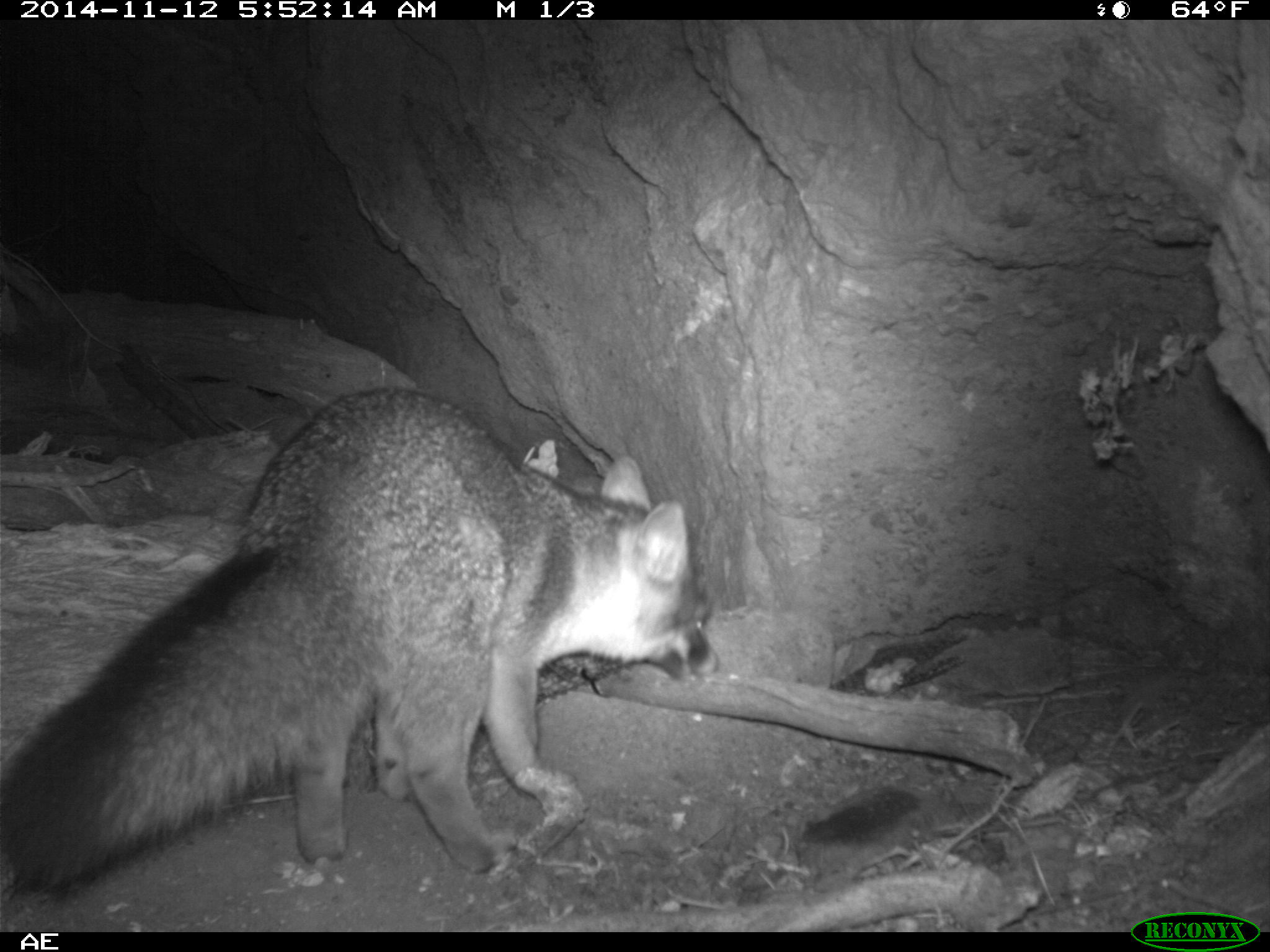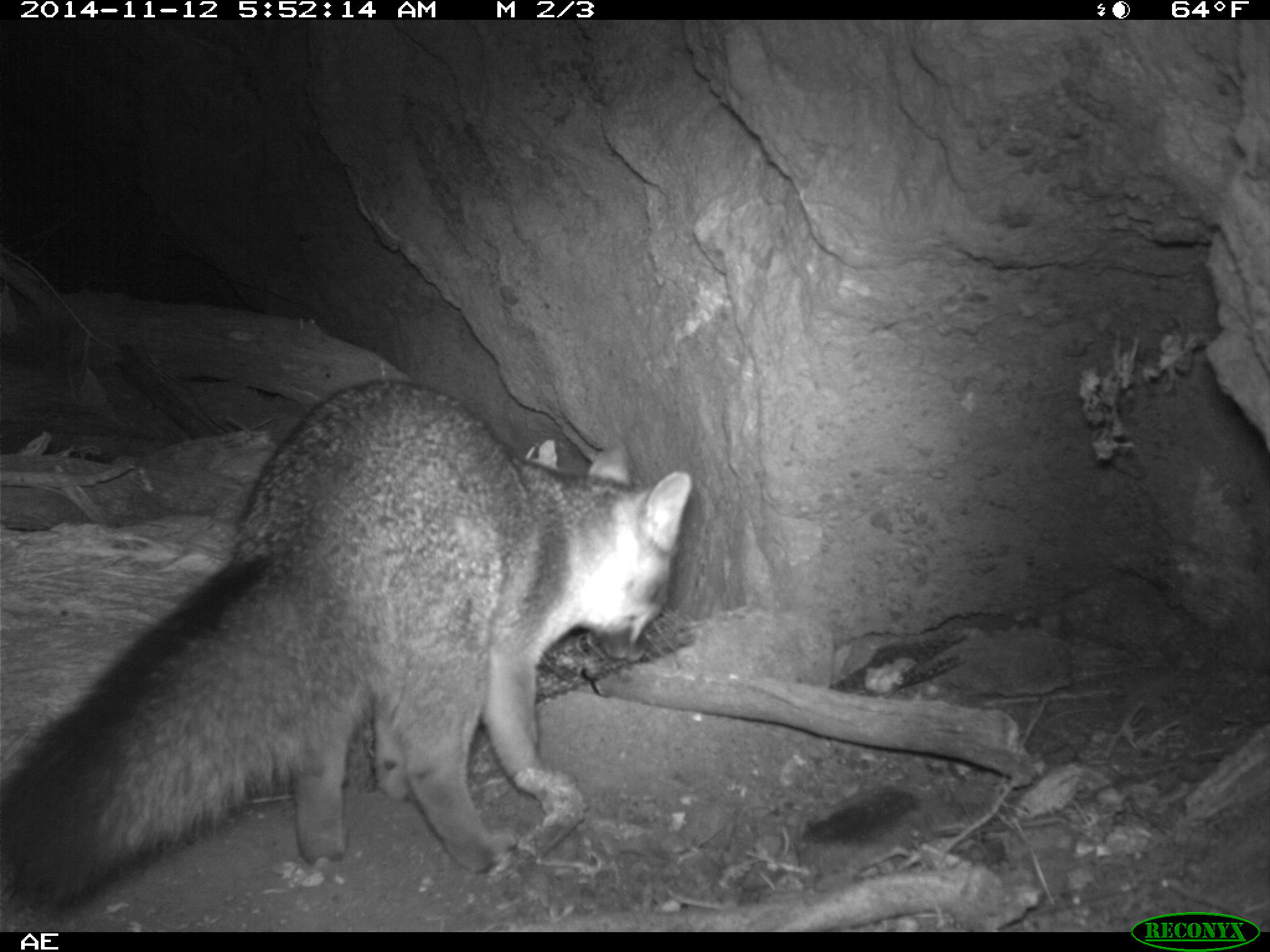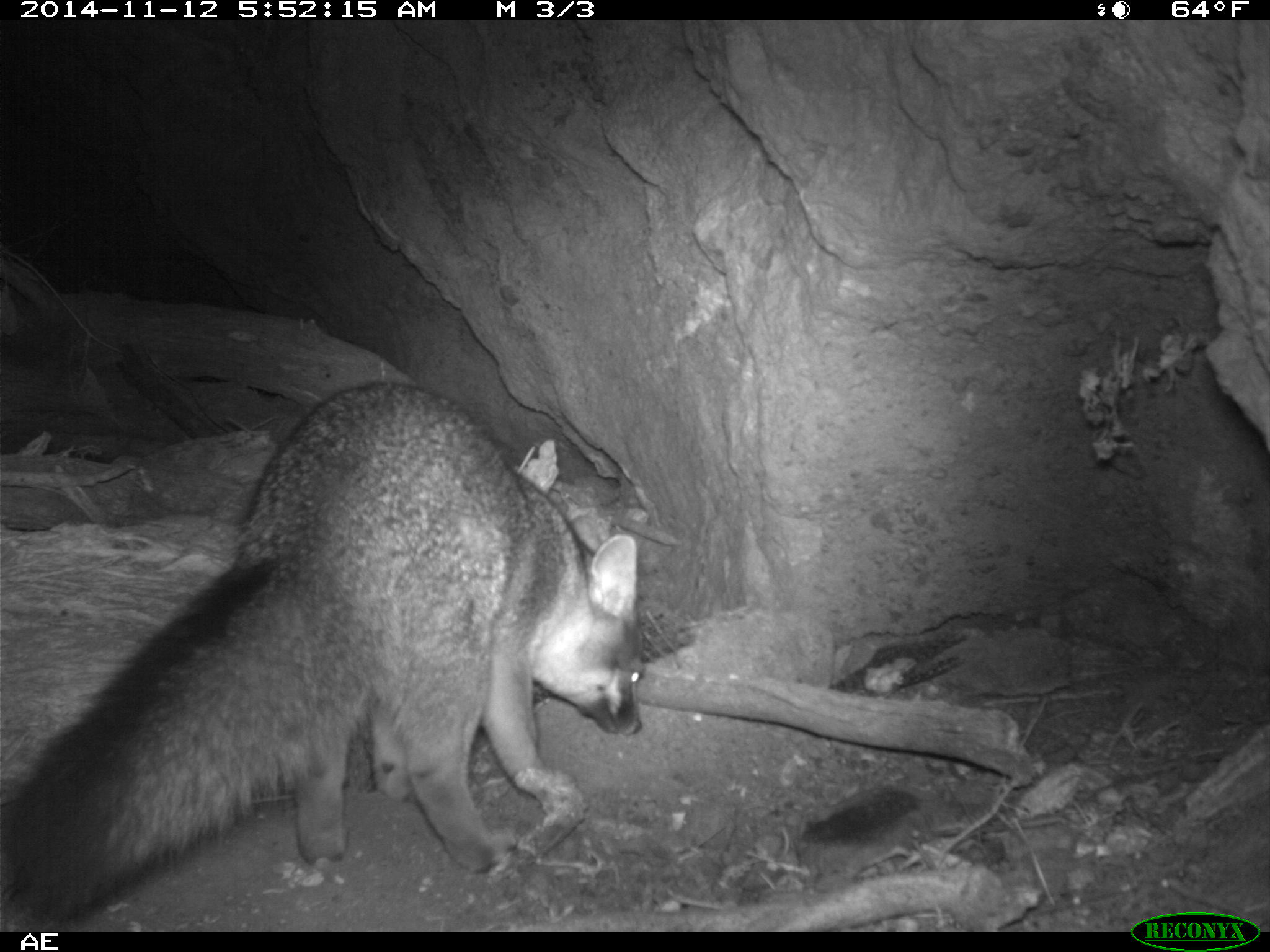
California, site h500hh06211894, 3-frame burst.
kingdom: Animalia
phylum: Chordata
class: Mammalia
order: Carnivora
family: Canidae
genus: Urocyon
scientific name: Urocyon littoralis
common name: island fox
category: fox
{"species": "fox (island fox) (Urocyon littoralis)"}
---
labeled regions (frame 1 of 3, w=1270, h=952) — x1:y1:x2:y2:
fox: 0:386:722:902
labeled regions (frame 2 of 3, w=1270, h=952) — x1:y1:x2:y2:
fox: 0:379:693:915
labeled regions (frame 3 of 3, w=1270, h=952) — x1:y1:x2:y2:
fox: 0:381:641:922